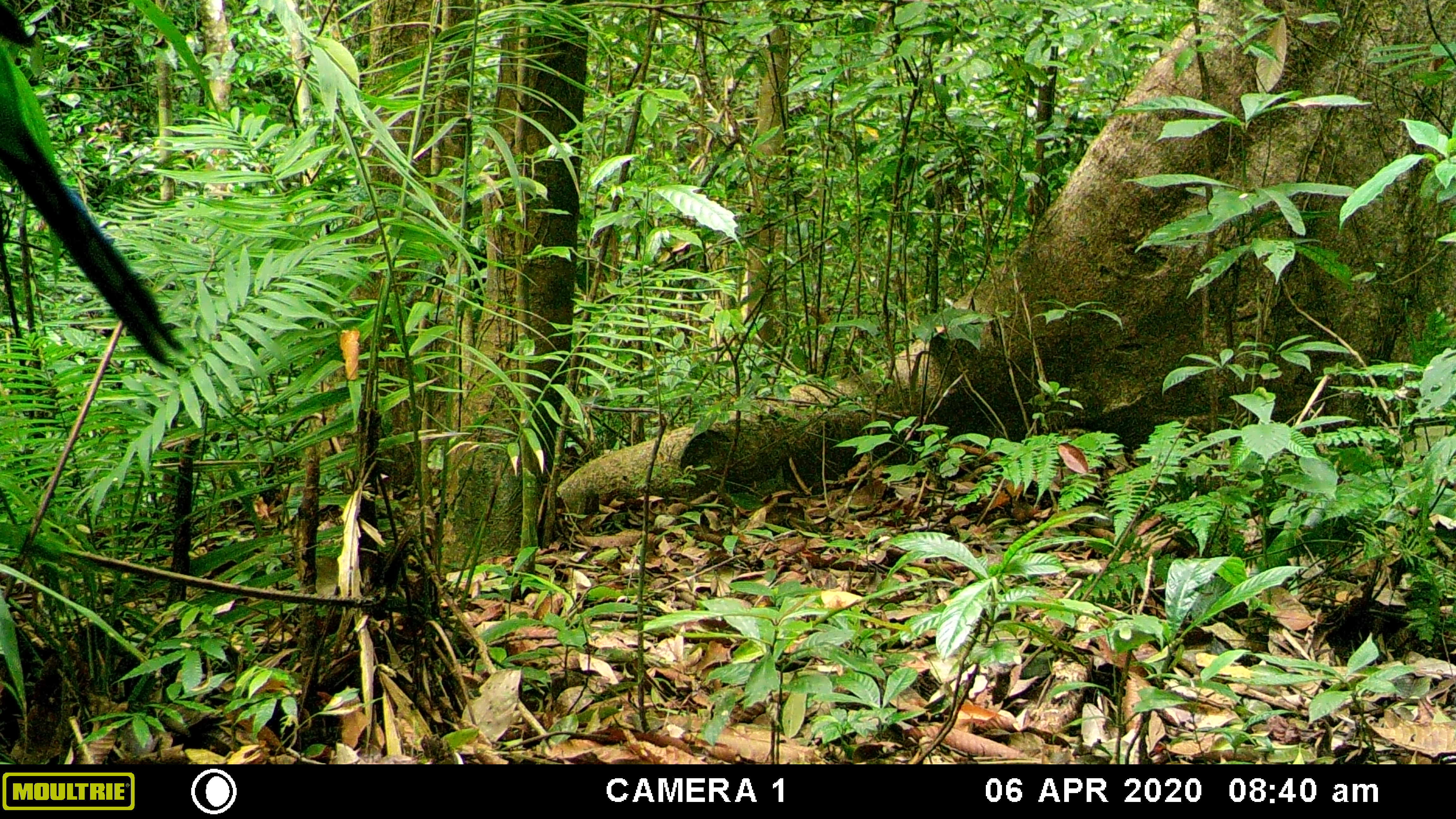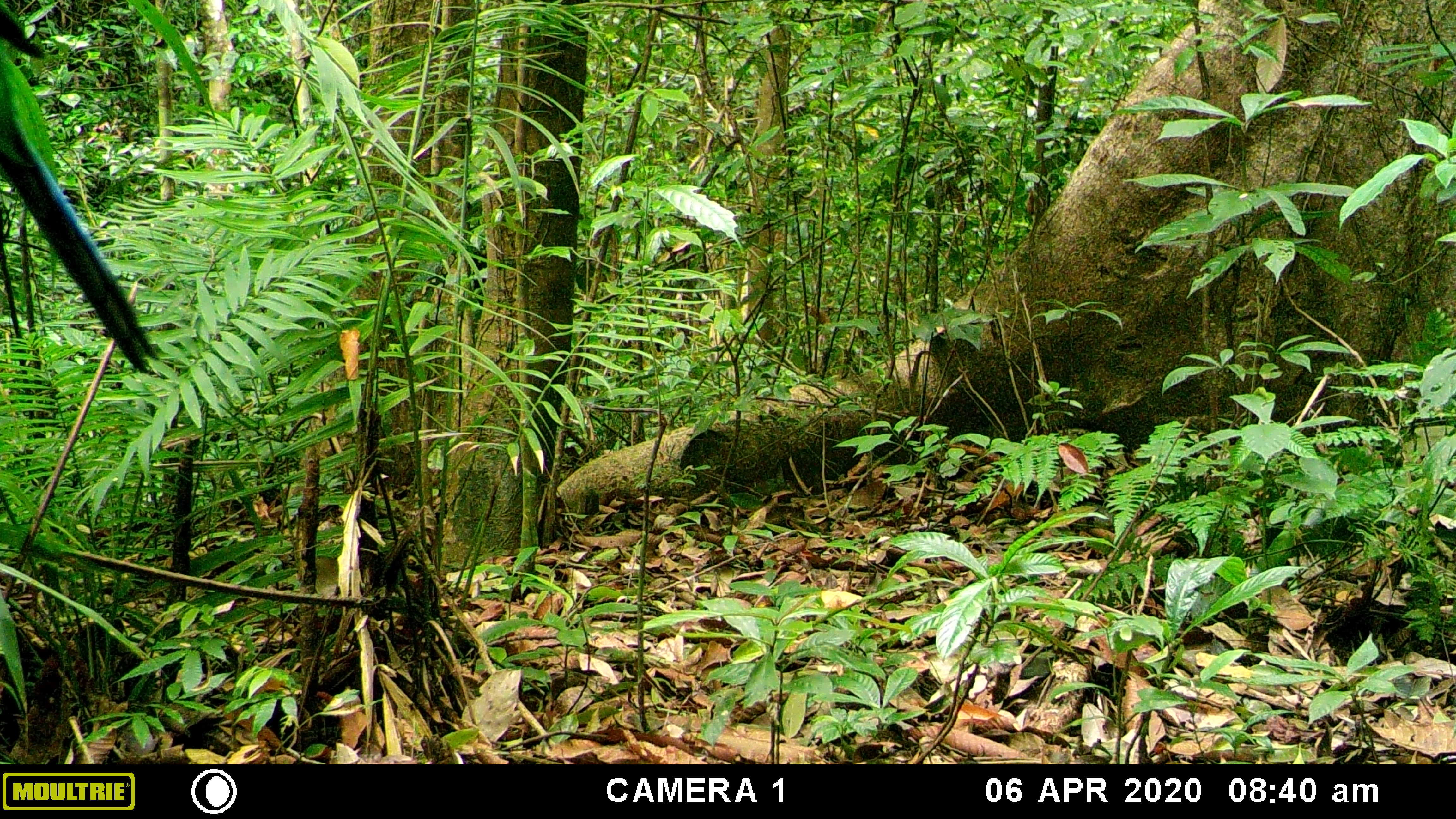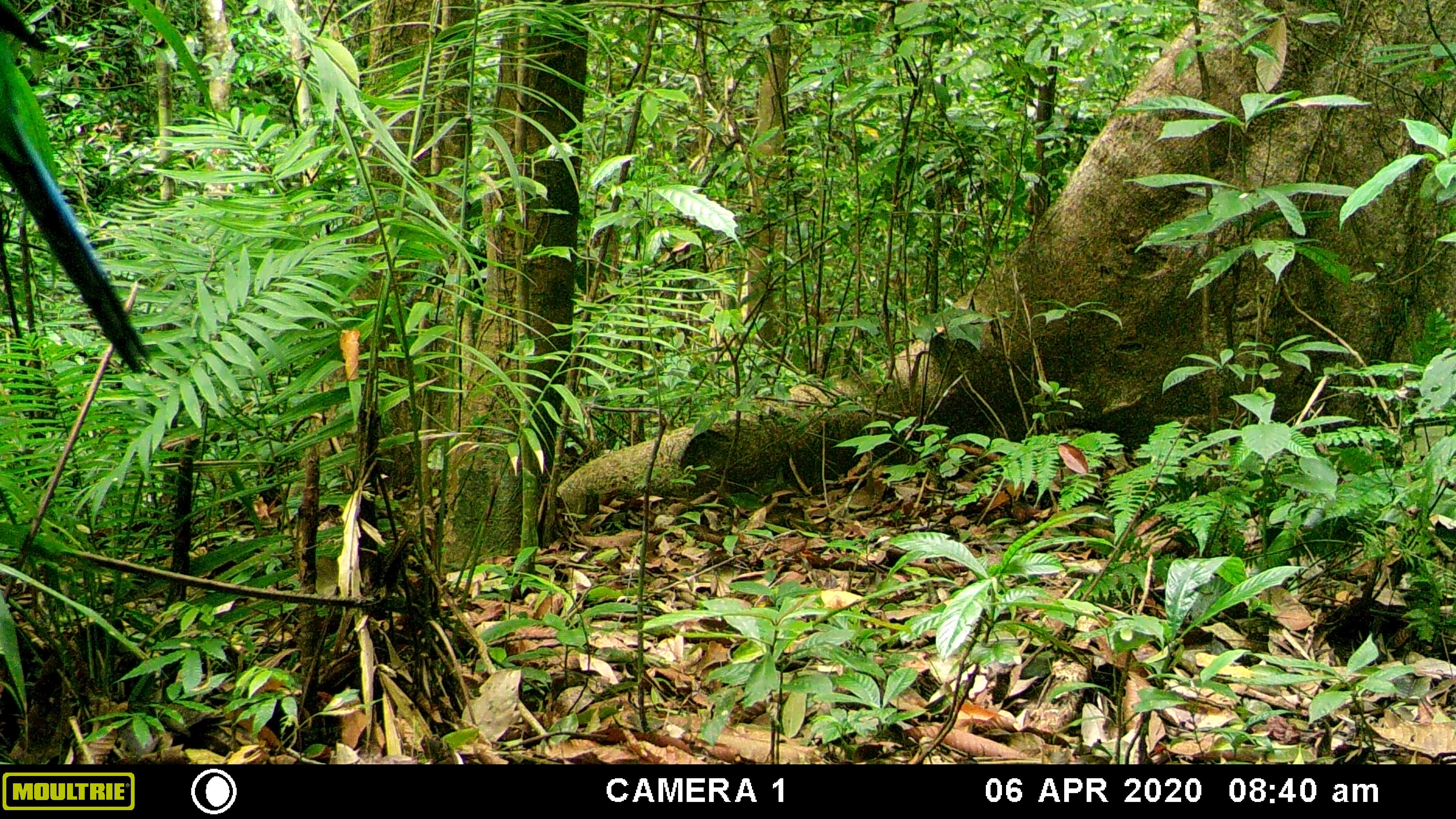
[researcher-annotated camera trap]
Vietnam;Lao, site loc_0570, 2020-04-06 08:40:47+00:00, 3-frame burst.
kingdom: Animalia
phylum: Chordata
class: Aves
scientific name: Aves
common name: bird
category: unidentified bird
Unidentified bird (bird) (Aves). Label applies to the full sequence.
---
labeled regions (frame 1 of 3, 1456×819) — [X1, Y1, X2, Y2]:
unidentified bird: [0, 0, 187, 370]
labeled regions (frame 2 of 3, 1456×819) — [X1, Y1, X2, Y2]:
unidentified bird: [0, 0, 187, 370]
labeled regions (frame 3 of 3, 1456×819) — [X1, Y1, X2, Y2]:
unidentified bird: [0, 0, 187, 370]